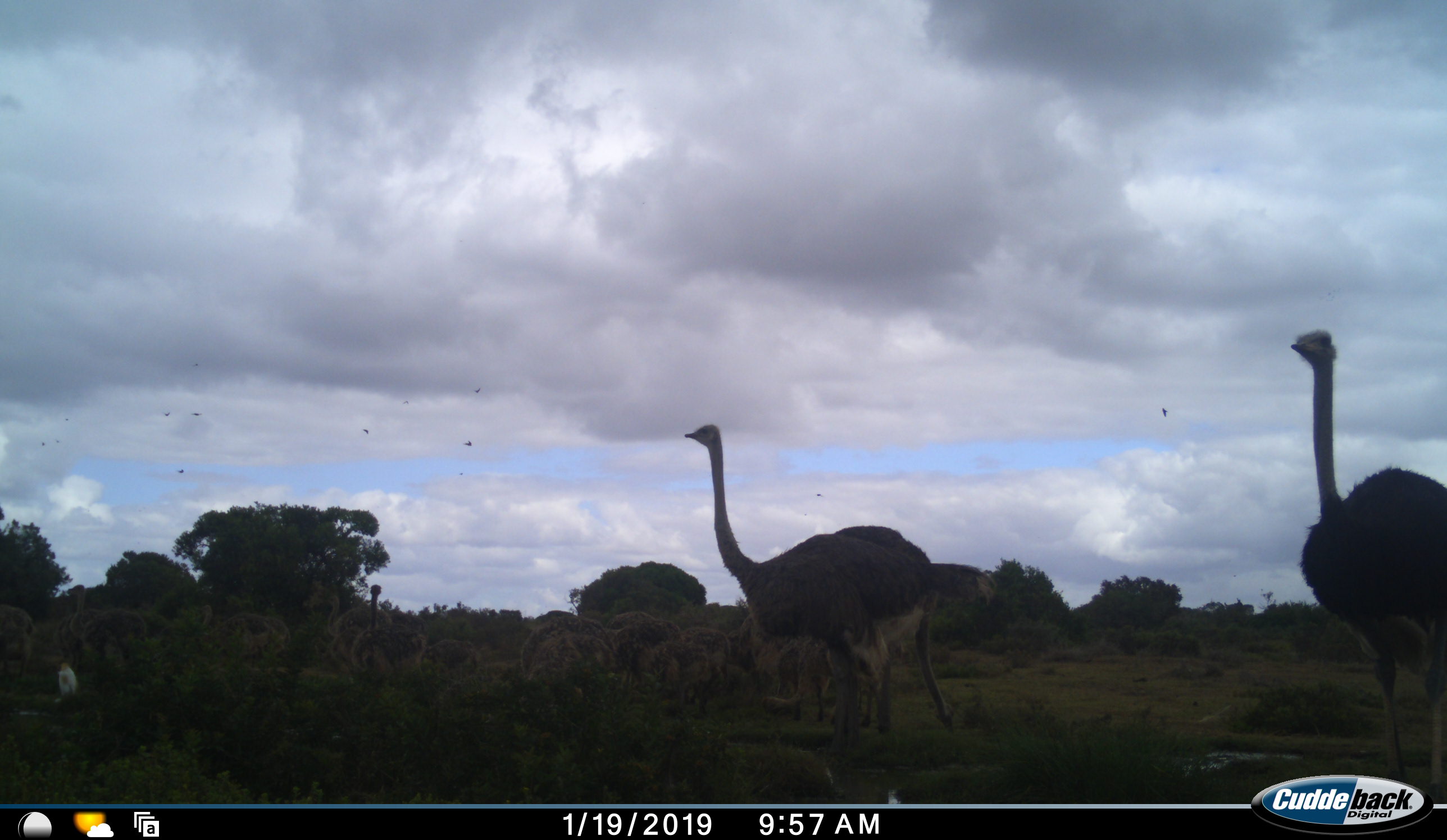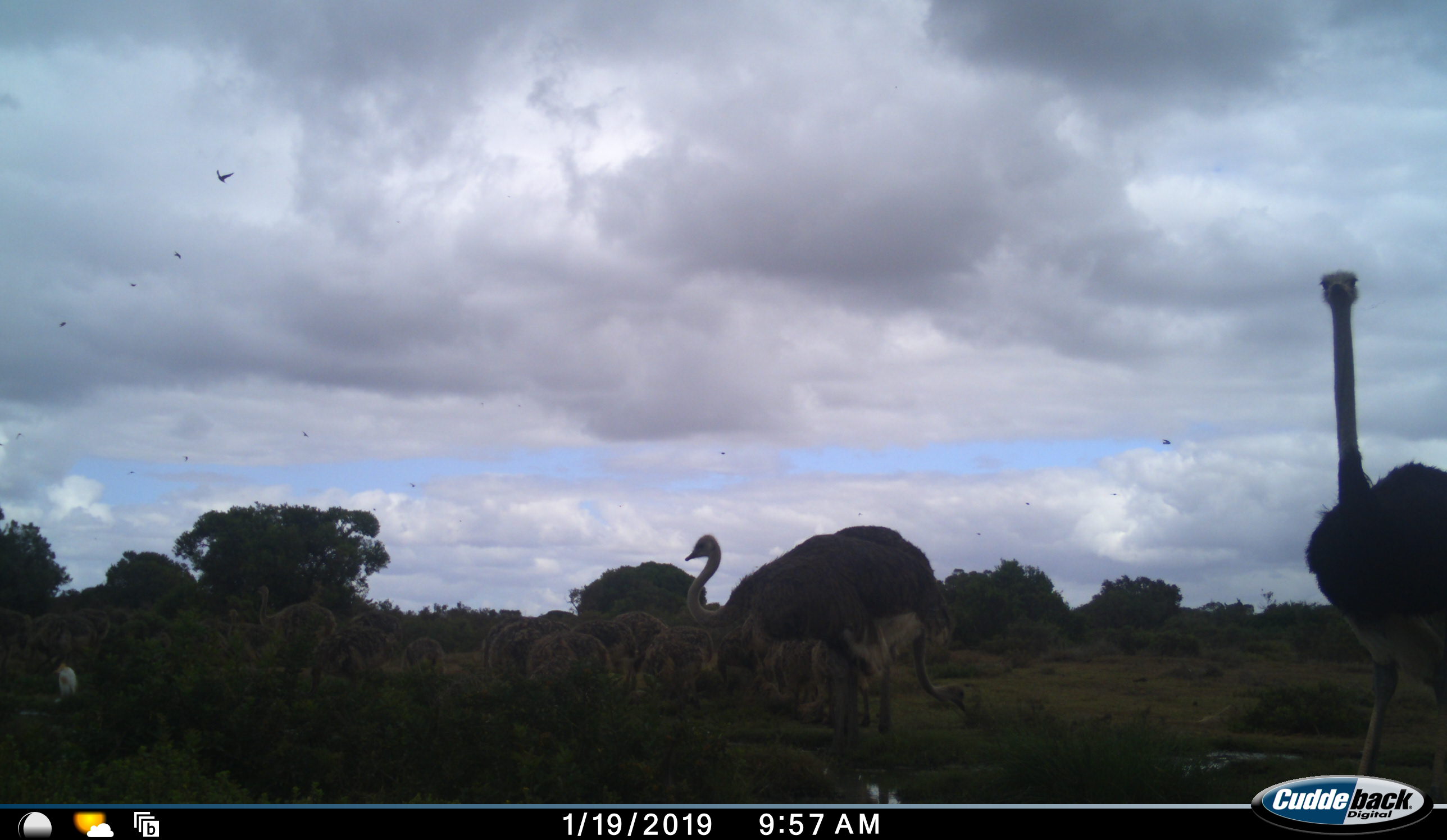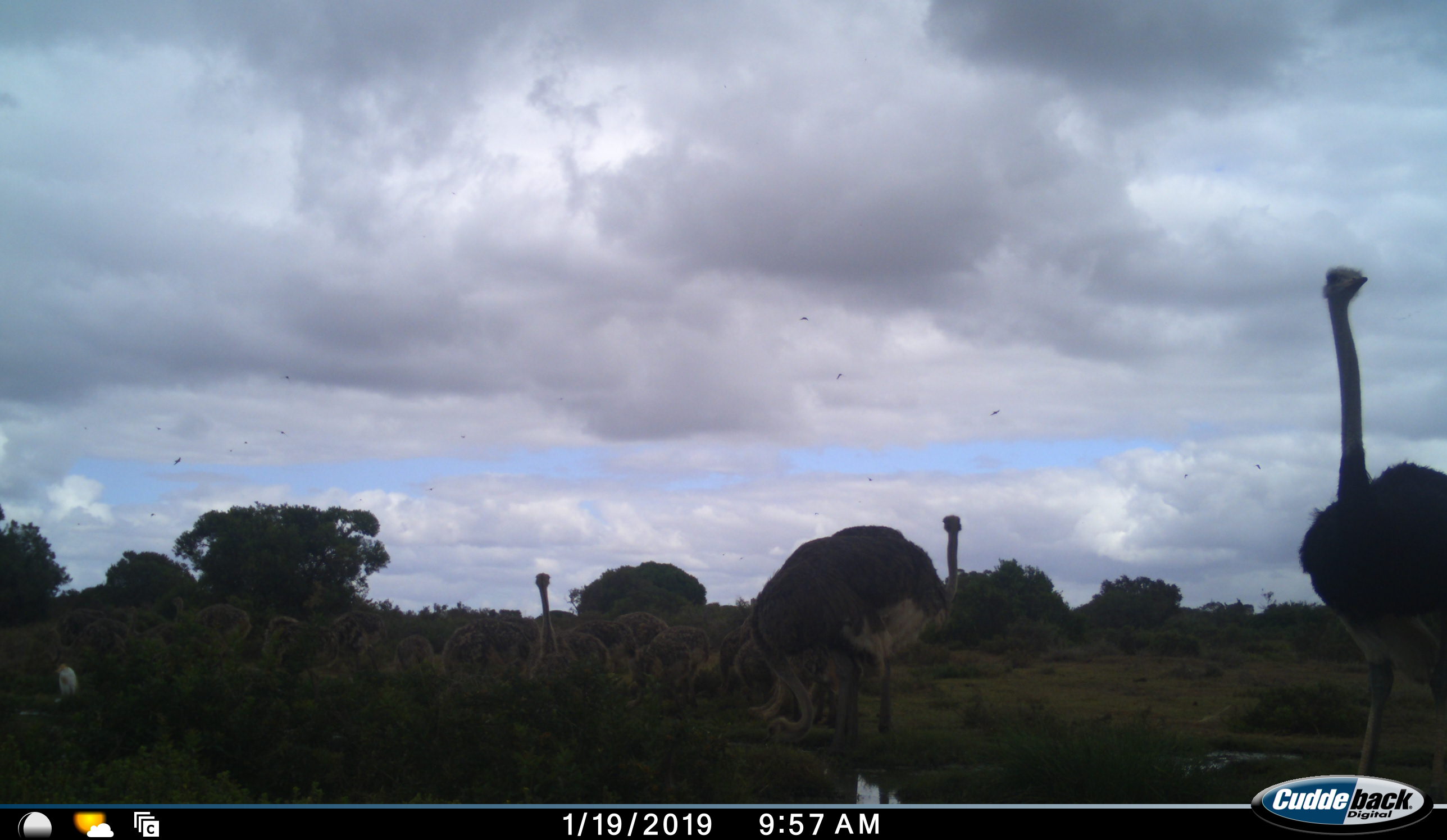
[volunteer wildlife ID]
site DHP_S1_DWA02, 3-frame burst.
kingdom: Animalia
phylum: Chordata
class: Aves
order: Struthioniformes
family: Struthionidae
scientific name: Struthionidae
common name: ostrich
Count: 11-50.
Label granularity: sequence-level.